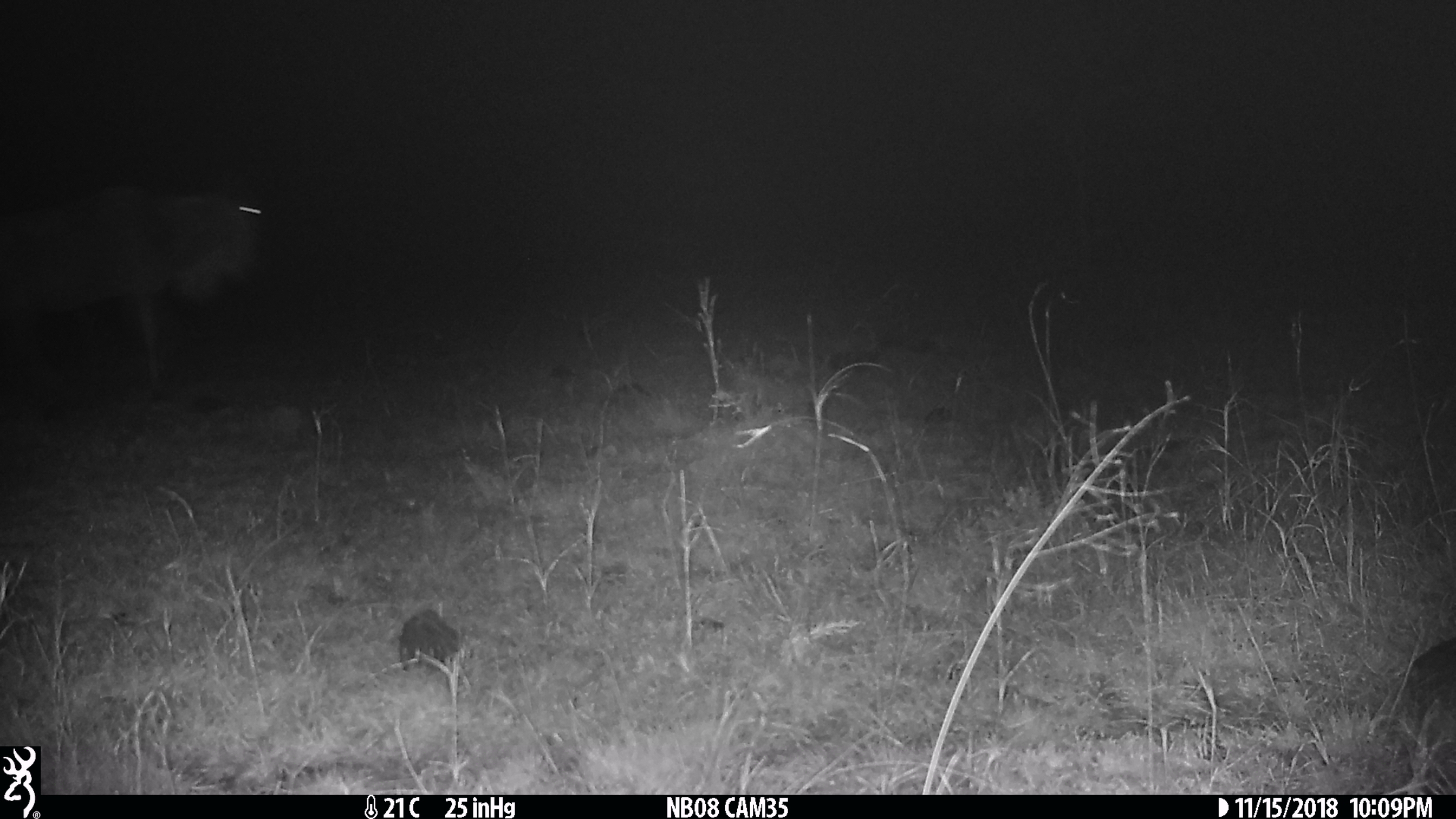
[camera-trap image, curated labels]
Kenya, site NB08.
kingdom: Animalia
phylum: Chordata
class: Mammalia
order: Artiodactyla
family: Bovidae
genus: Connochaetes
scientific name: Connochaetes taurinus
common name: blue wildebeest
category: wildebeest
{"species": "wildebeest (blue wildebeest) (Connochaetes taurinus)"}